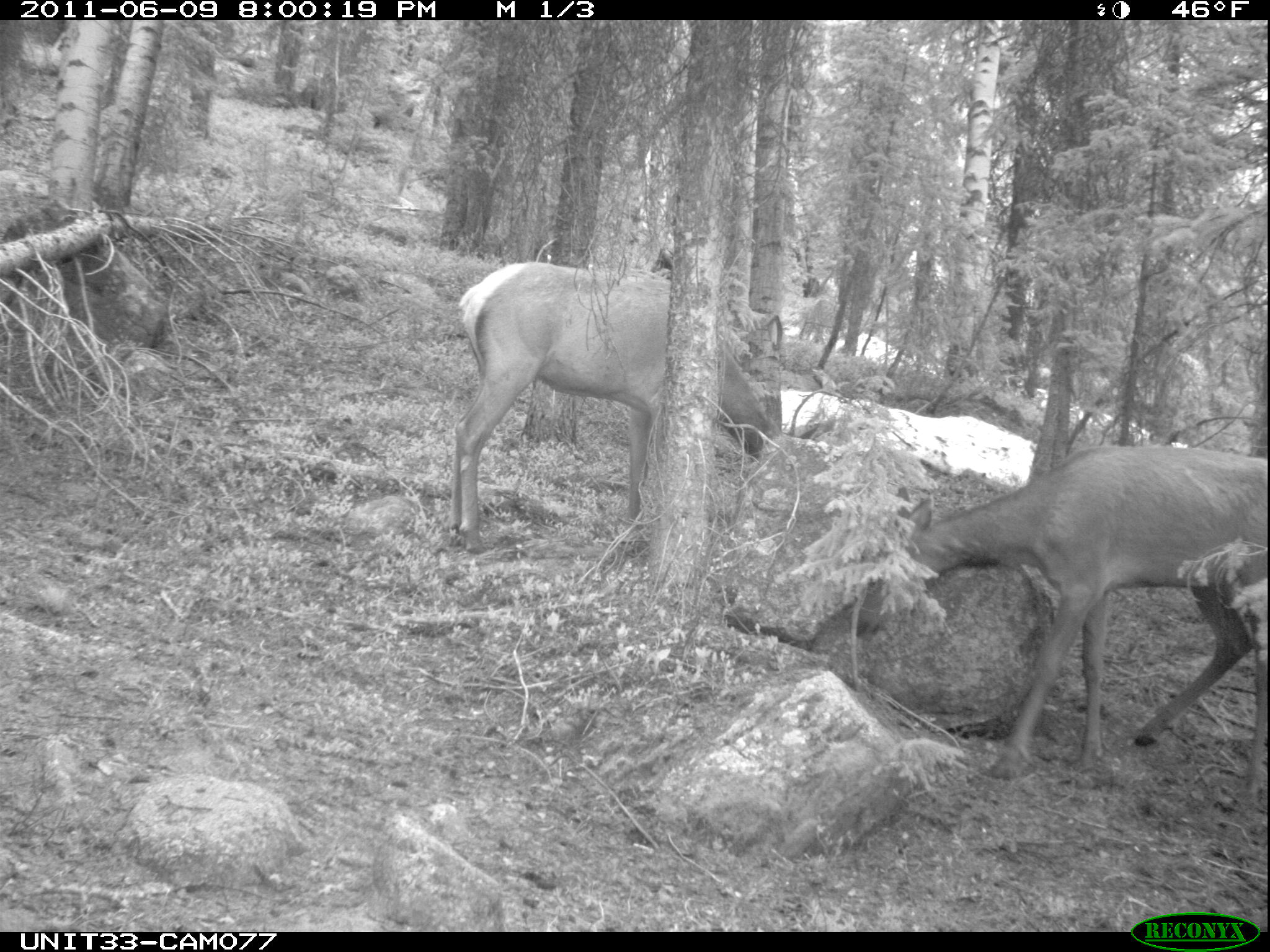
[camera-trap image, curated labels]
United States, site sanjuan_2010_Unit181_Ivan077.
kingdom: Animalia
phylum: Chordata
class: Mammalia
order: Artiodactyla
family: Cervidae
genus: Cervus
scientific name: Cervus elaphus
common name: red deer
Cervus elaphus (red deer).